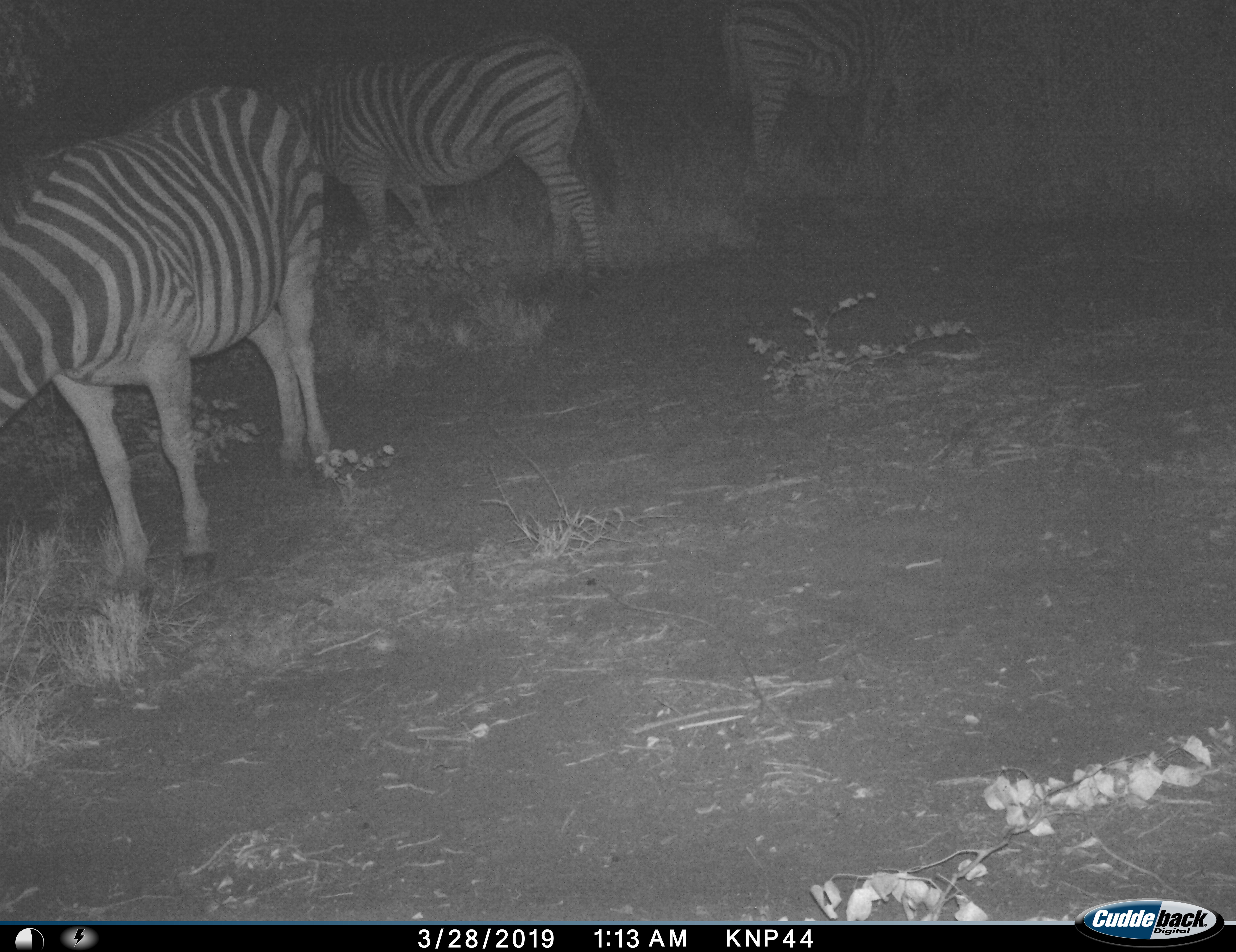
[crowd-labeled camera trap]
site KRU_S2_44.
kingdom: Animalia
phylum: Chordata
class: Mammalia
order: Perissodactyla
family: Equidae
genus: Equus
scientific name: Equus quagga burchellii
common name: burchell's zebra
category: zebraburchells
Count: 3.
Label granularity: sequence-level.